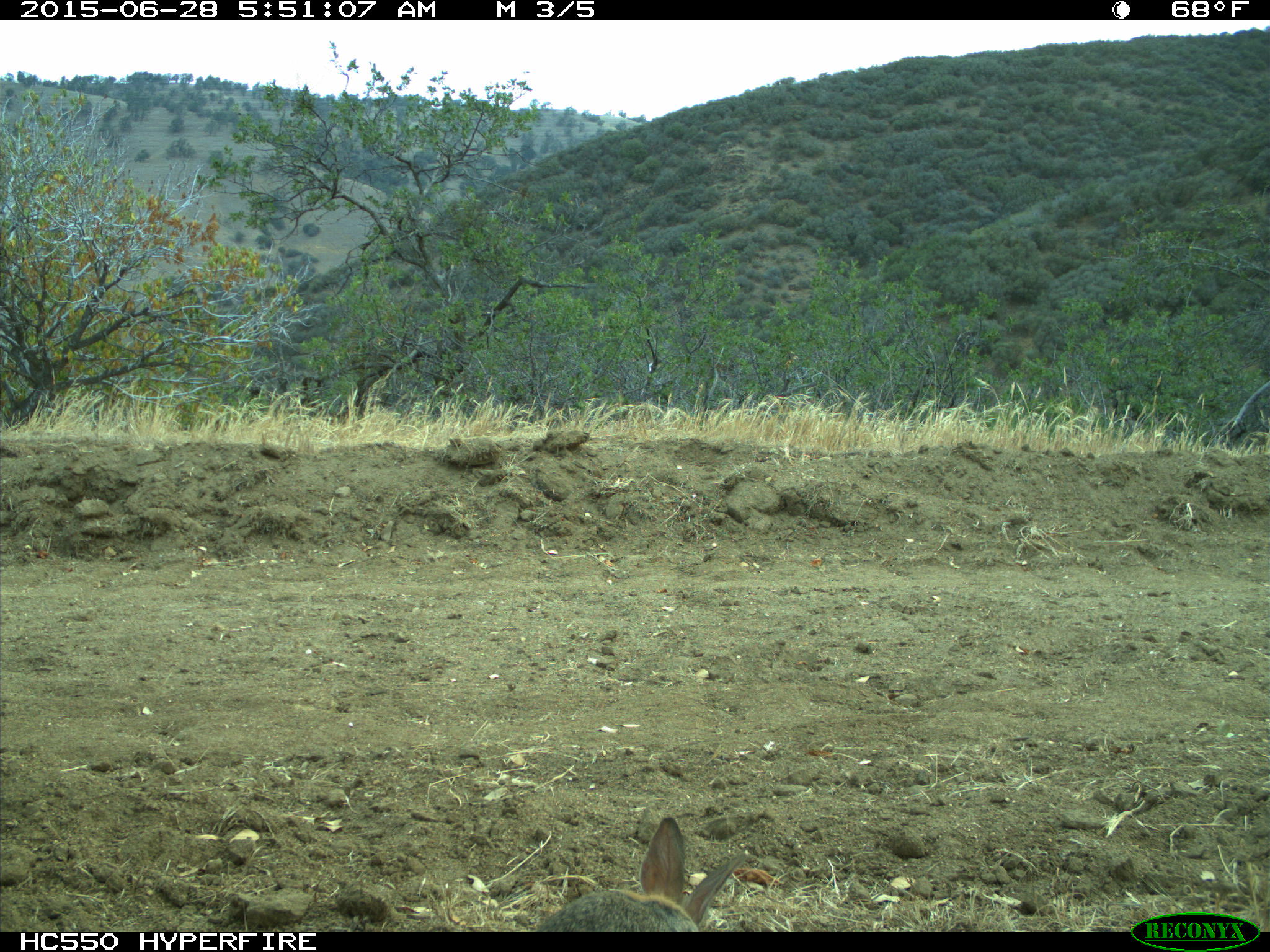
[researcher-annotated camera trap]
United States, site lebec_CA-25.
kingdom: Animalia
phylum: Chordata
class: Mammalia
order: Lagomorpha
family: Leporidae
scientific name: Leporidae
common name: rabbits and hares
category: unidentified rabbit